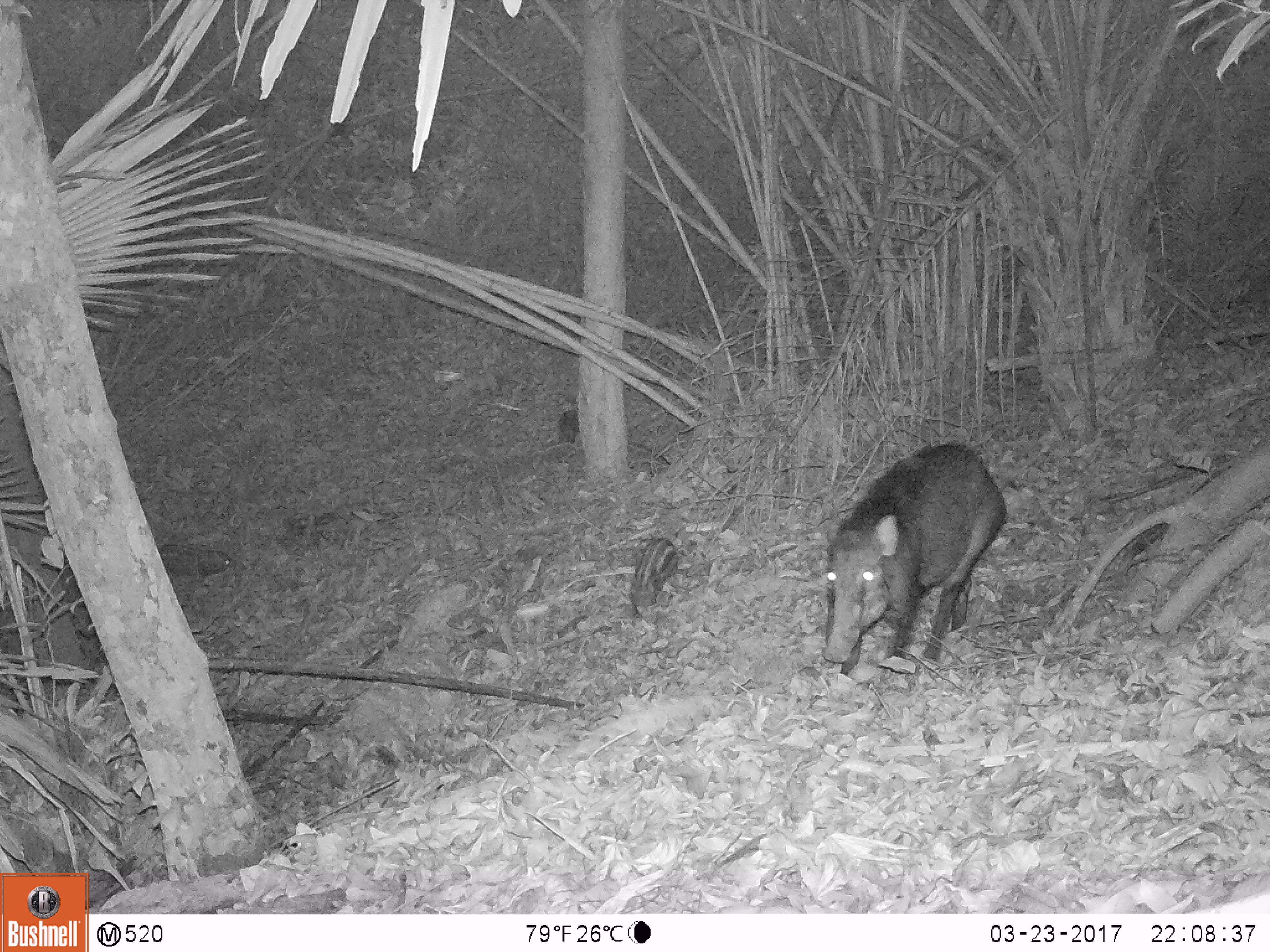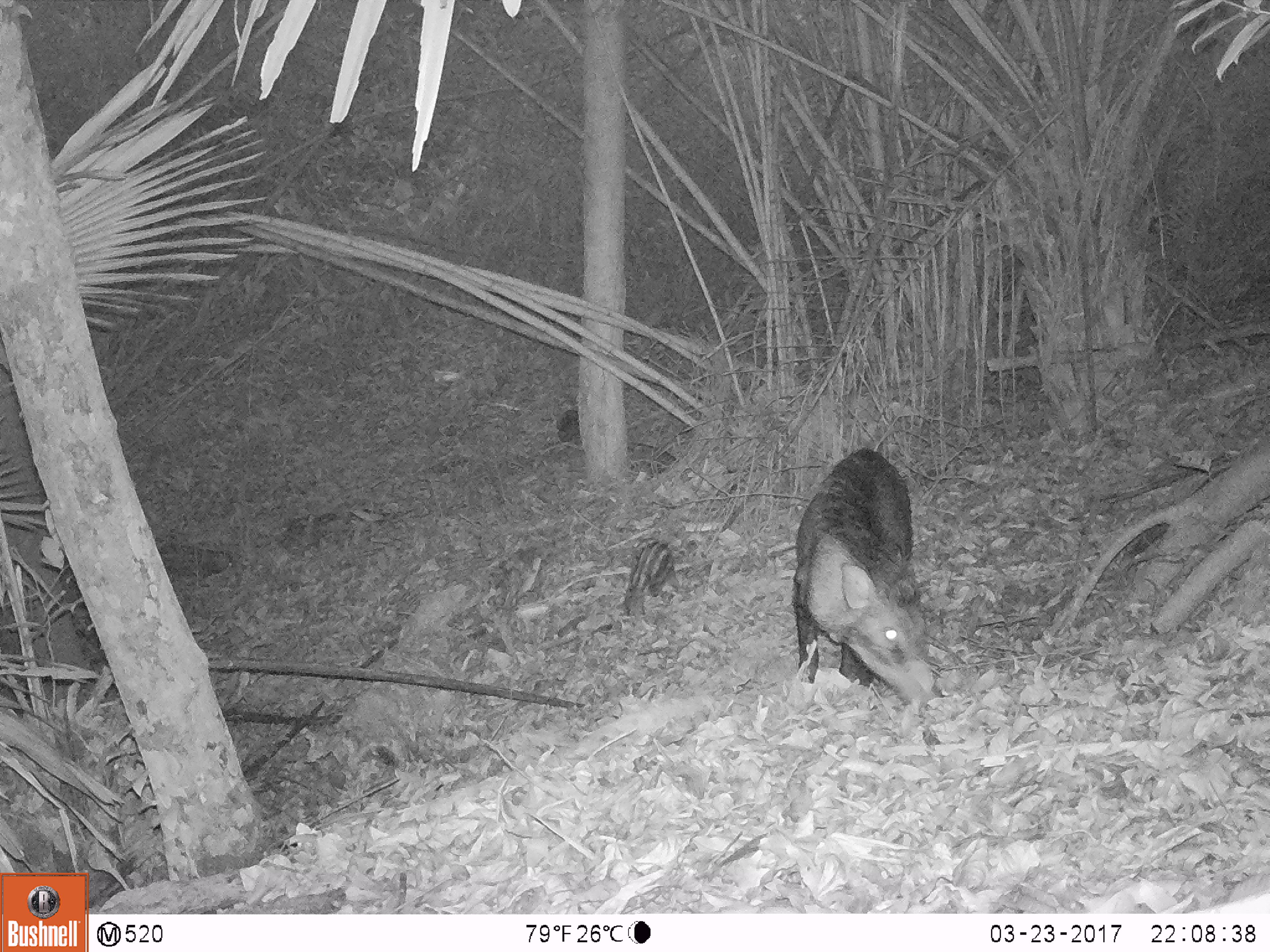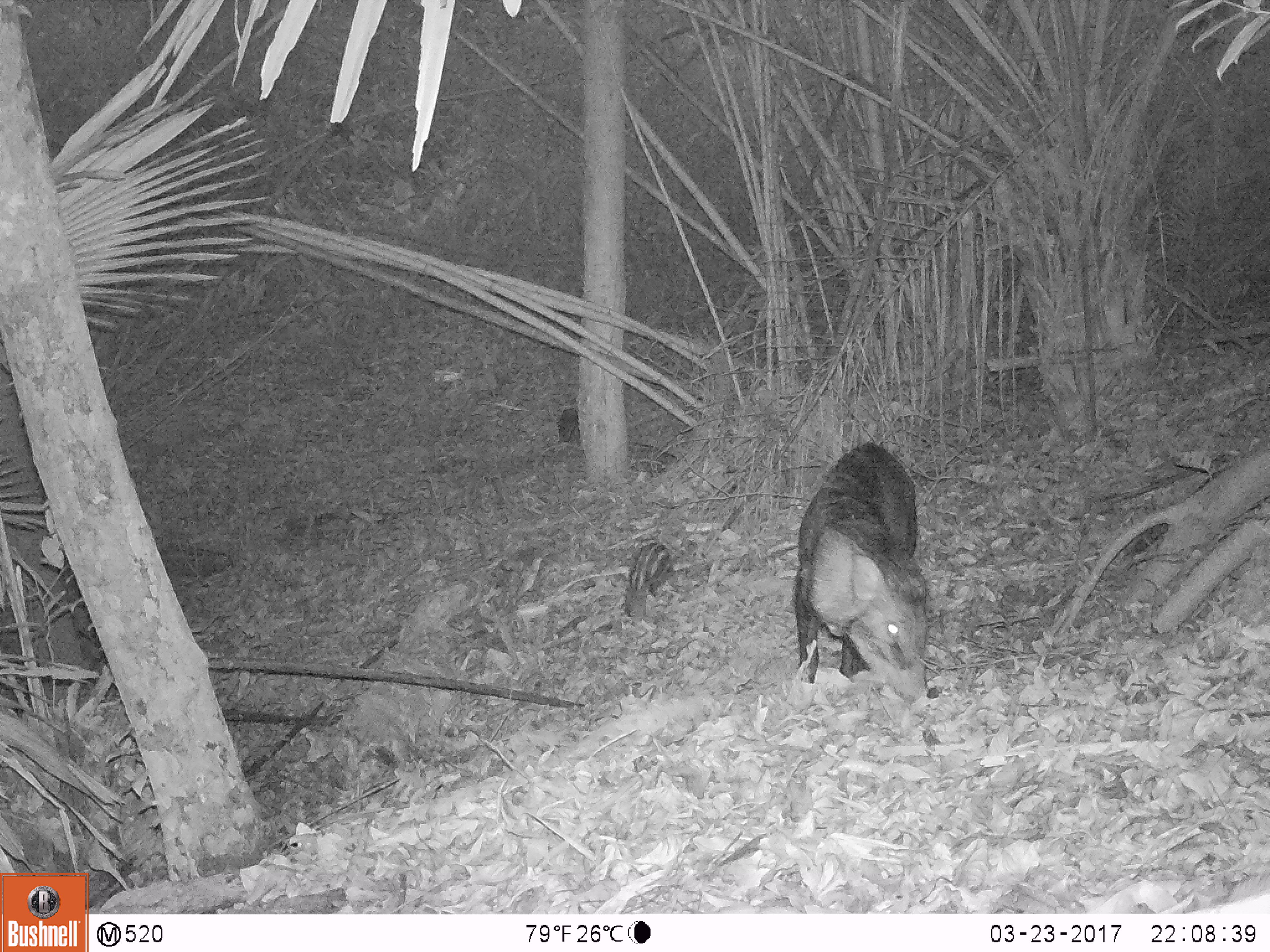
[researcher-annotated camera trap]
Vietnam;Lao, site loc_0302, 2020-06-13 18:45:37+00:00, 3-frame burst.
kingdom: Animalia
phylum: Chordata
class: Mammalia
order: Artiodactyla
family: Suidae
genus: Sus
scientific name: Sus scrofa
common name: eurasian wild pig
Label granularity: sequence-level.